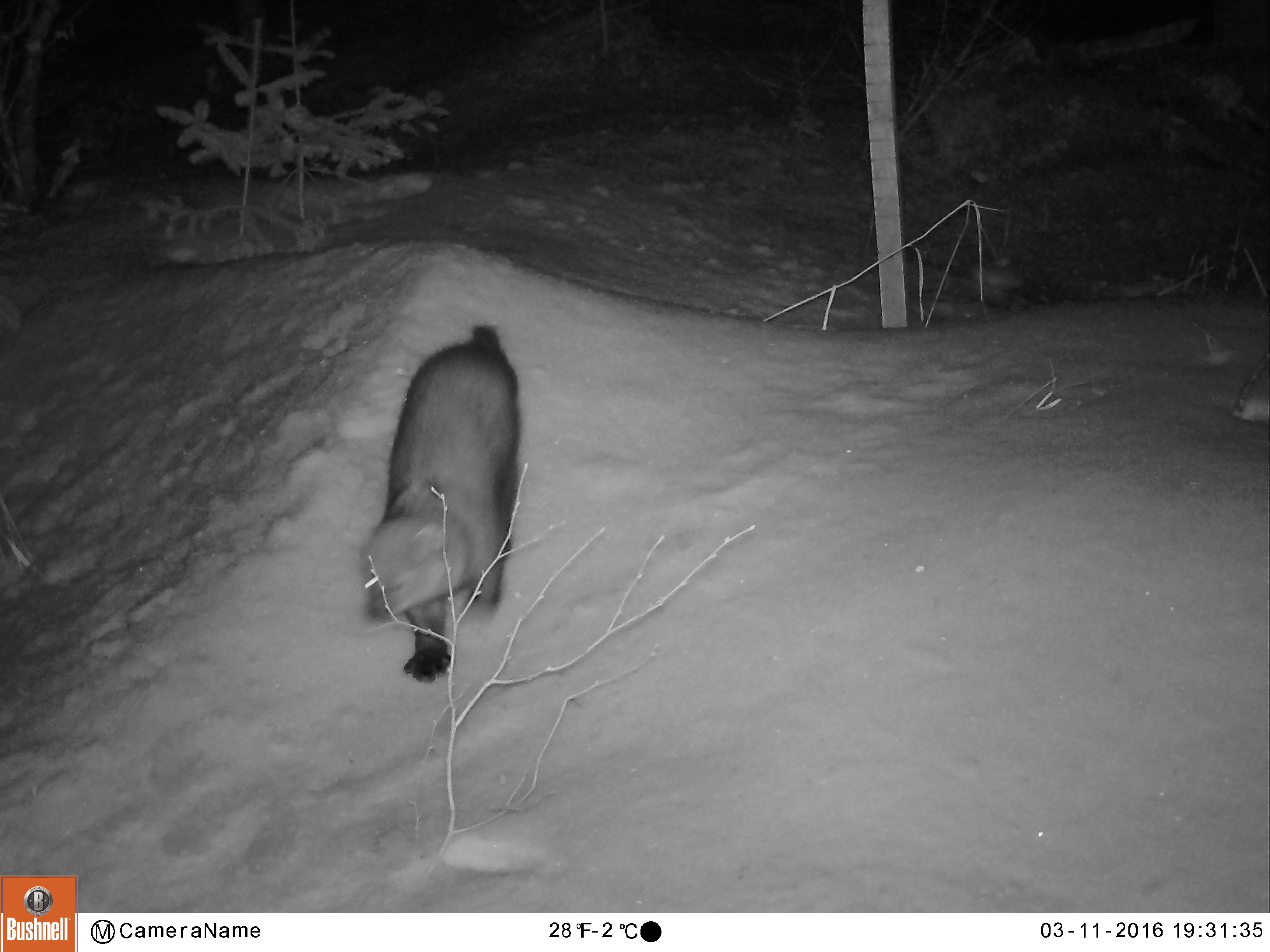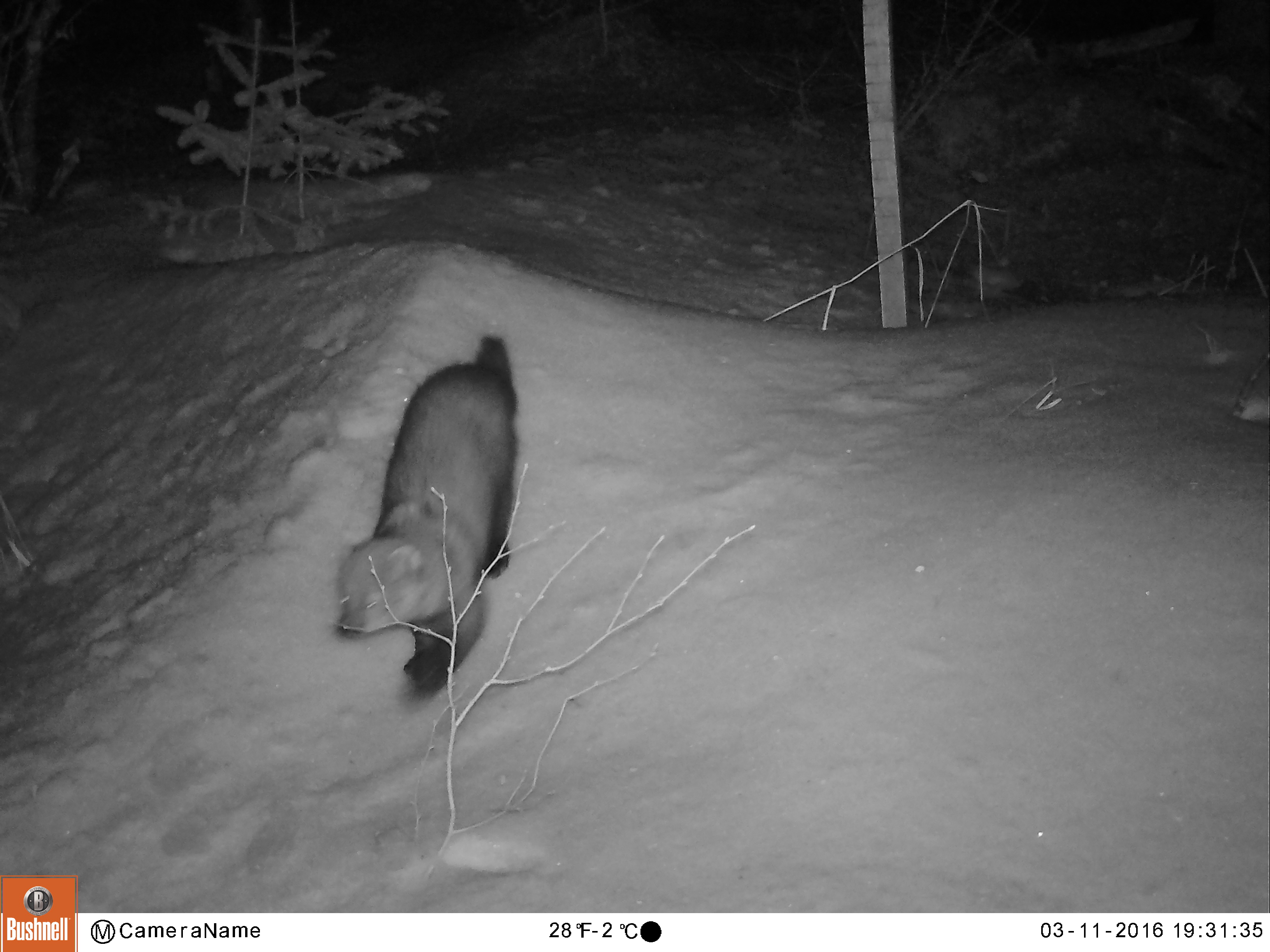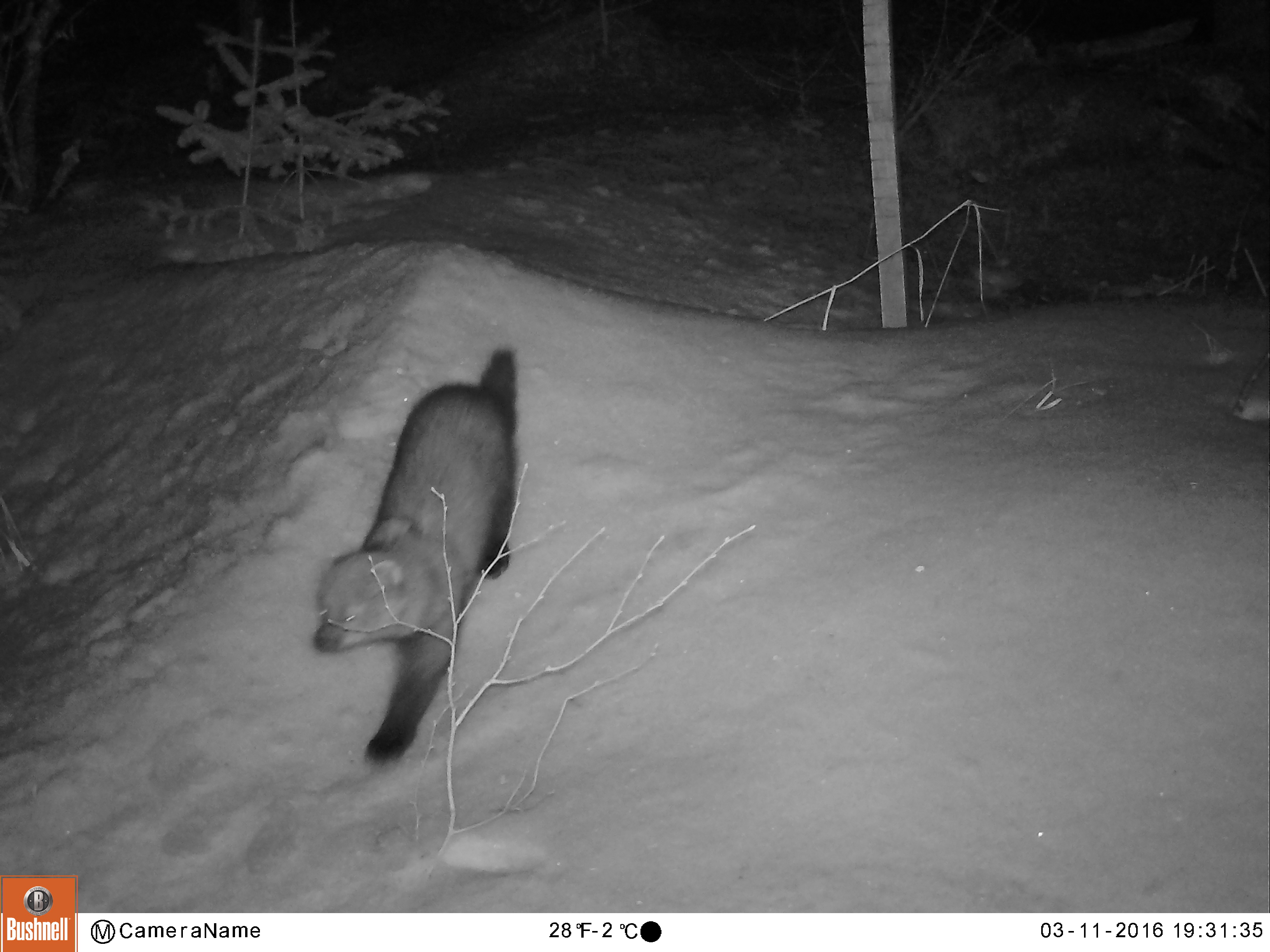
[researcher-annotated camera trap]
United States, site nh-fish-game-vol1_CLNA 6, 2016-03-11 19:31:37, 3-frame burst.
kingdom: Animalia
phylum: Chordata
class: Mammalia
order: Carnivora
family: Mustelidae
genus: Pekania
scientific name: Pekania pennanti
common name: fisher